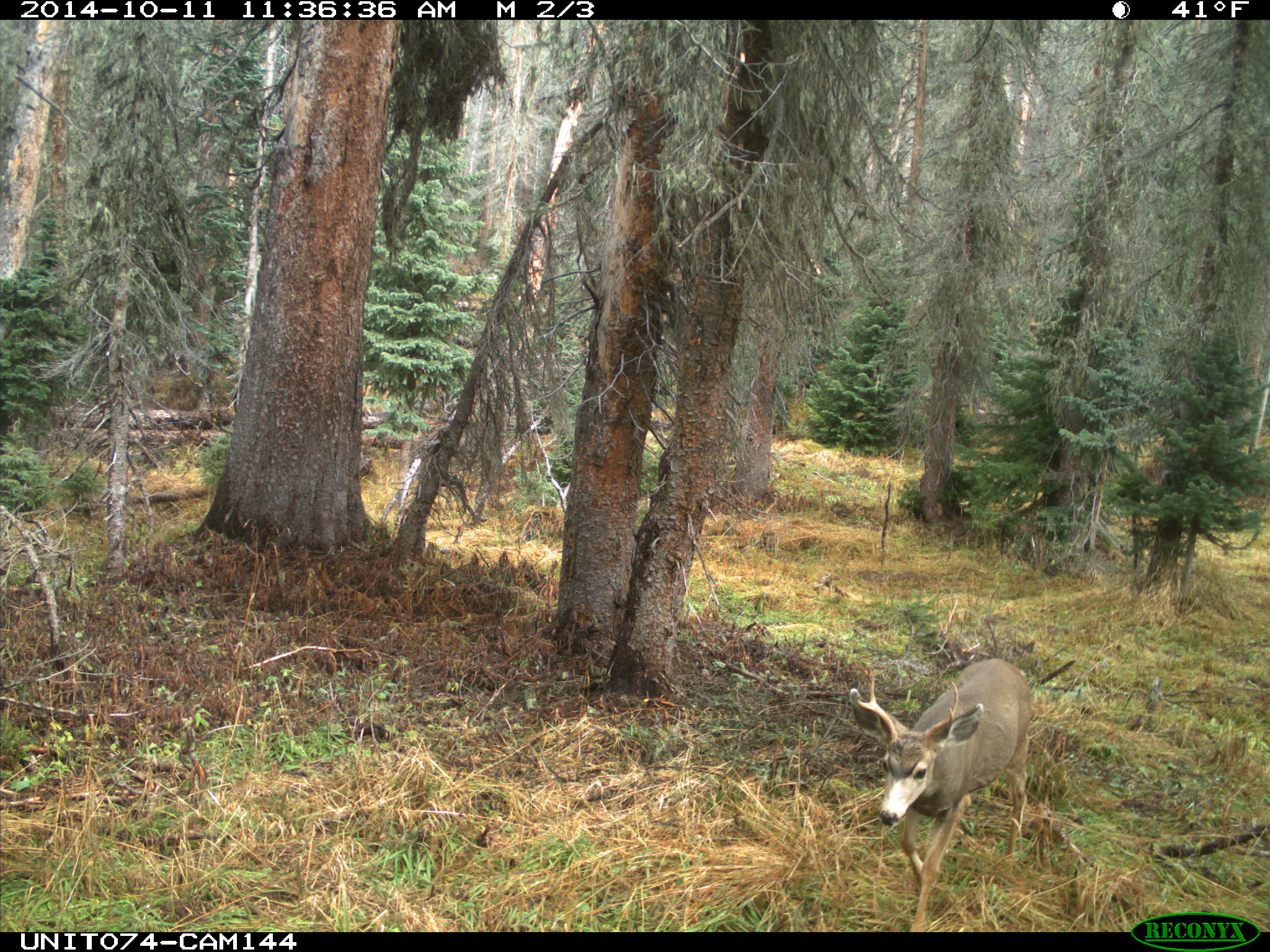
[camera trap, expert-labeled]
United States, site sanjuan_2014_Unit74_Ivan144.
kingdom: Animalia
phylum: Chordata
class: Mammalia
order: Artiodactyla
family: Cervidae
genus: Odocoileus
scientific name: Odocoileus hemionus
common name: mule deer